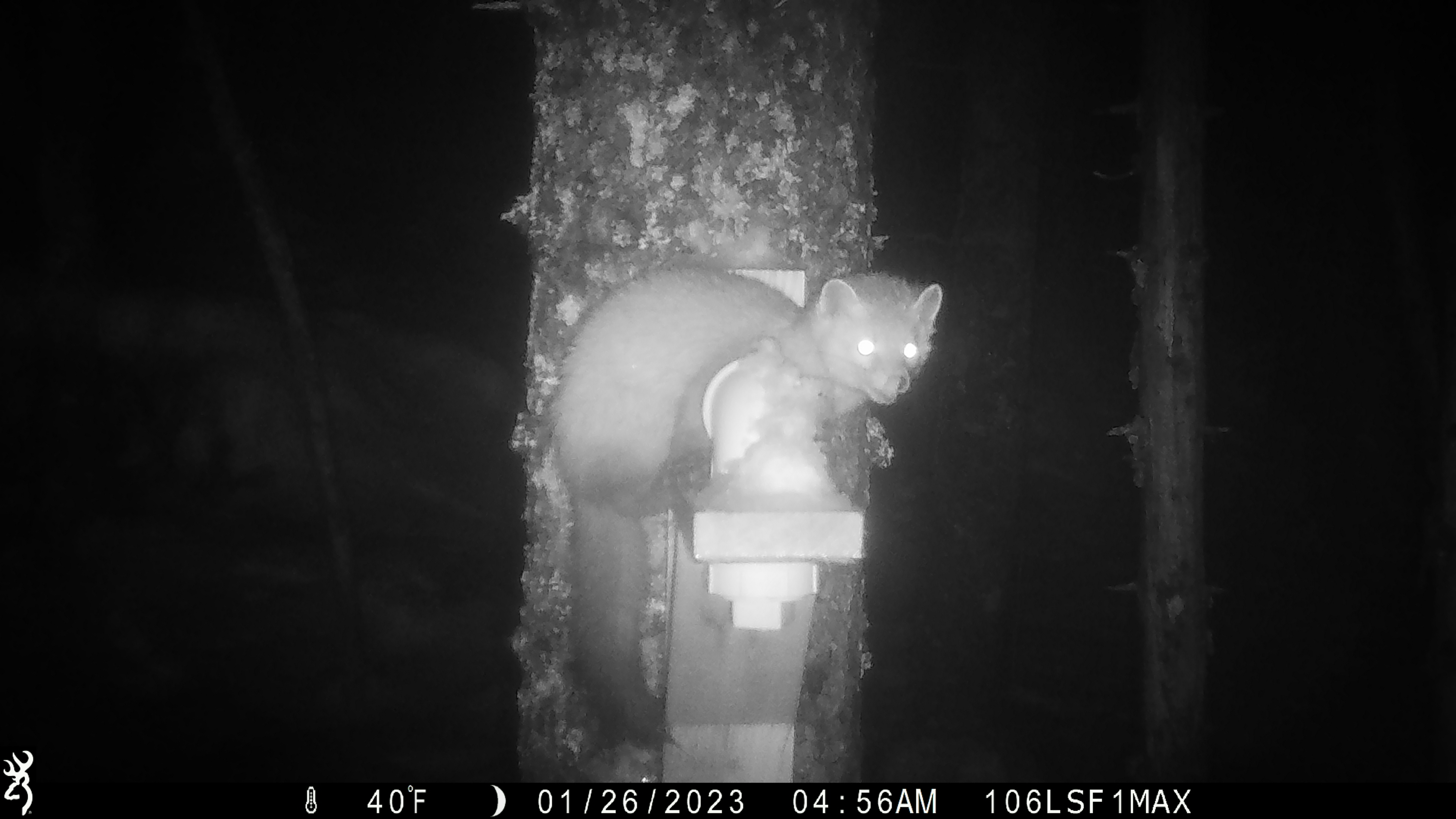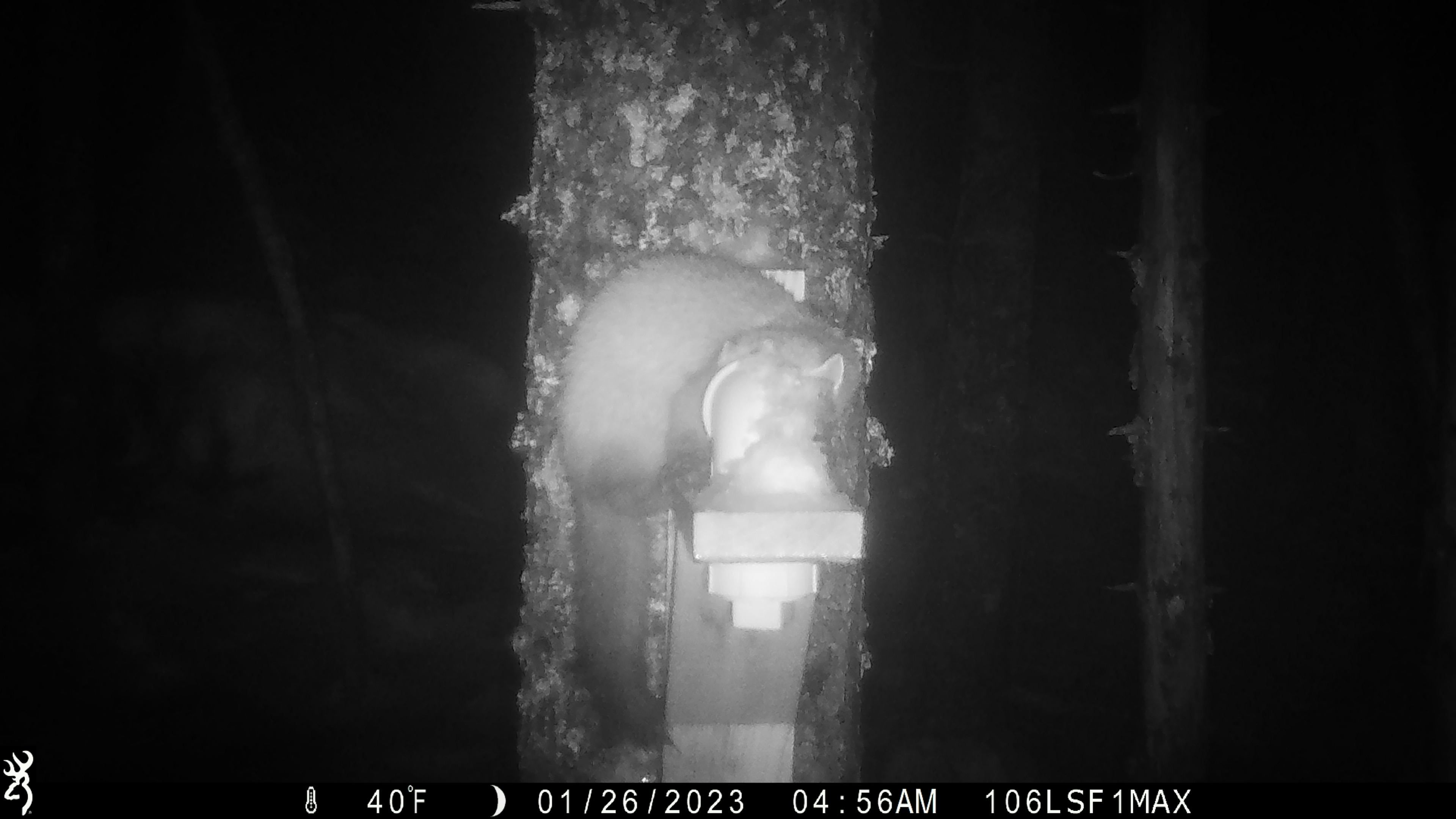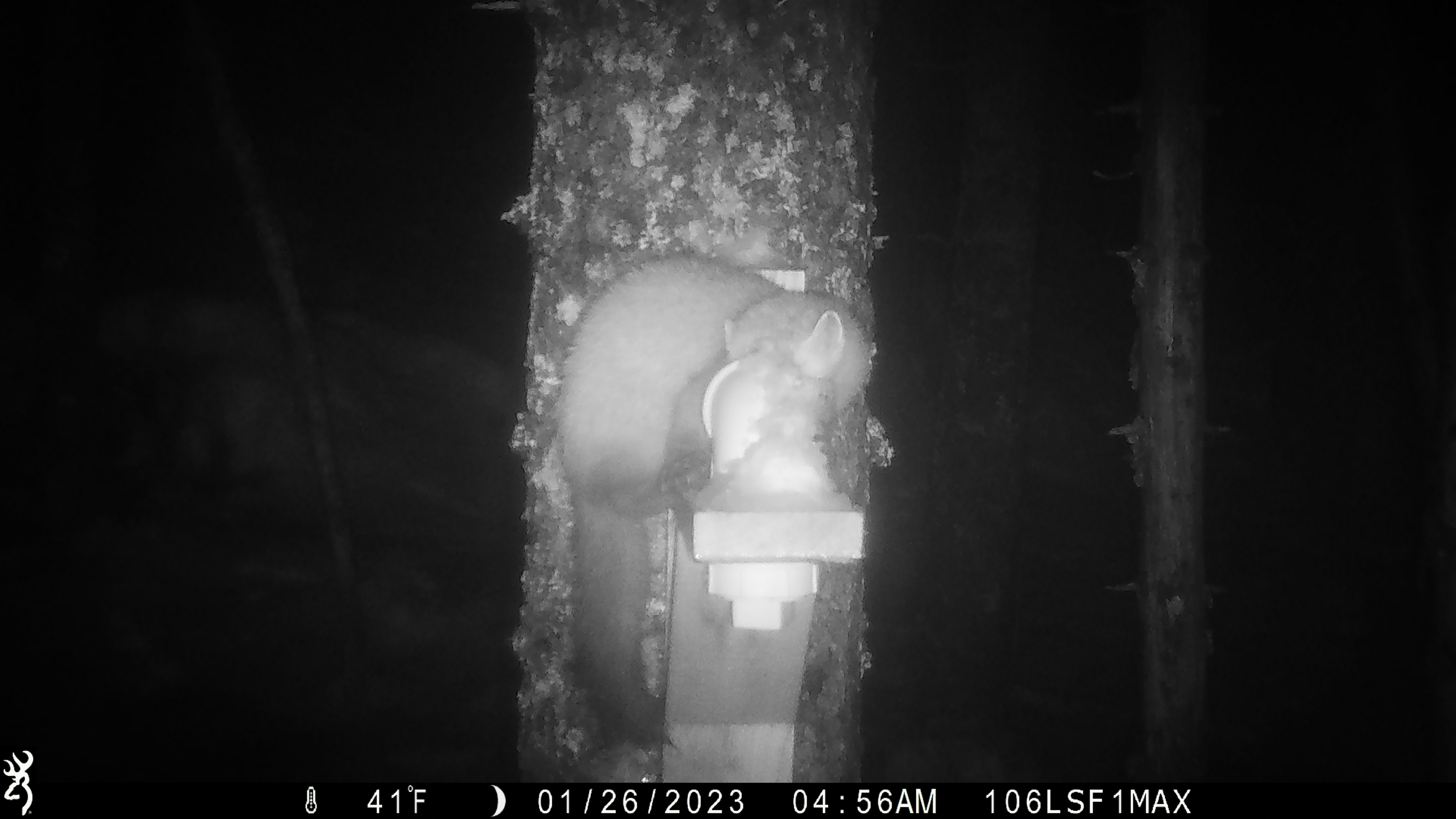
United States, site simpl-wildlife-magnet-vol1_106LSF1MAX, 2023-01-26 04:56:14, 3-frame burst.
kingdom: Animalia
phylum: Chordata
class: Mammalia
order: Carnivora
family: Mustelidae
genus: Martes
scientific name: Martes americana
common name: american marten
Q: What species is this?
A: American marten (Martes americana).